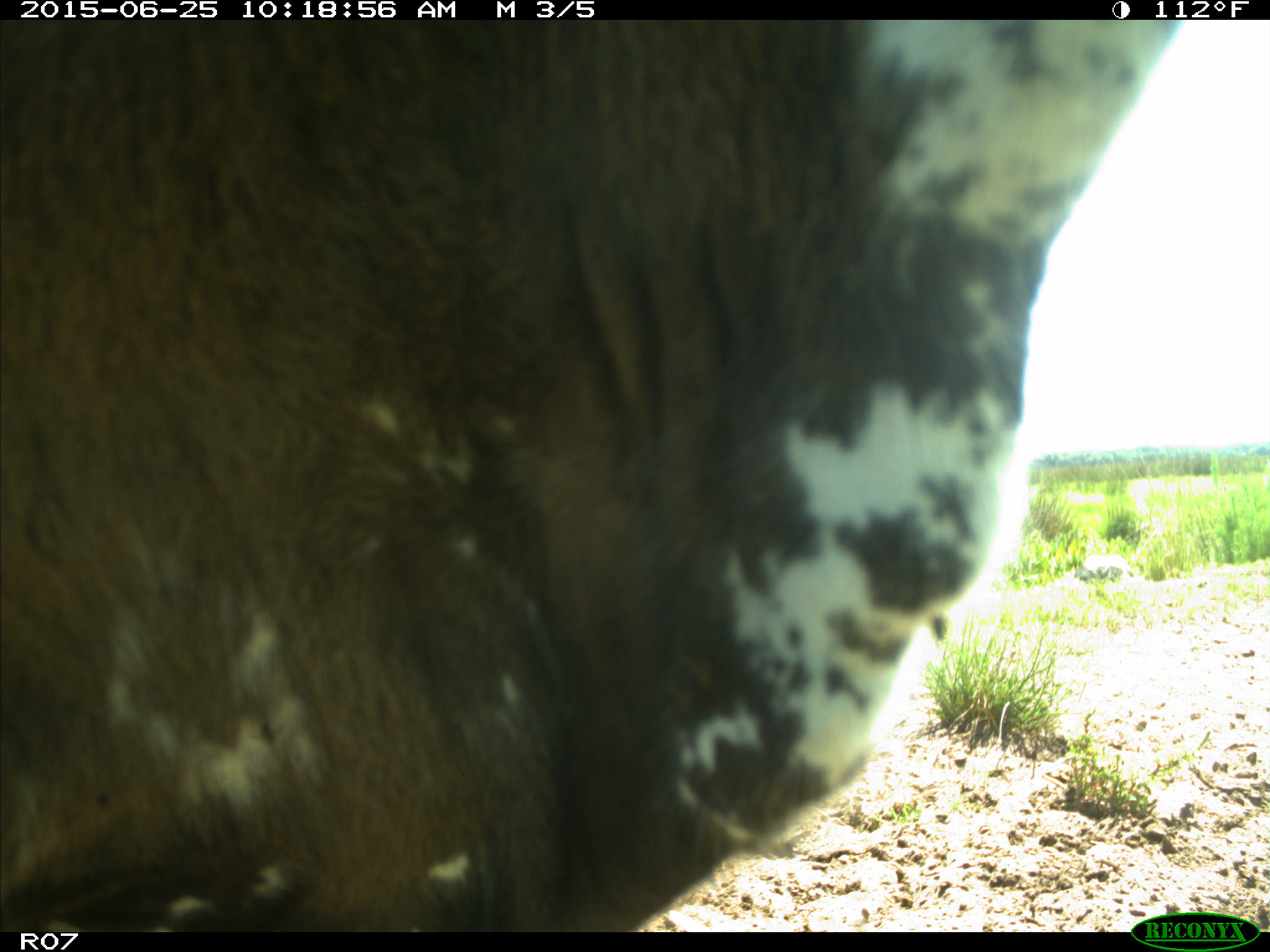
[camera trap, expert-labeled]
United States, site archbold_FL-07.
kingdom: Animalia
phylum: Chordata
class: Mammalia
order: Artiodactyla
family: Bovidae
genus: Bos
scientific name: Bos taurus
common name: domestic cow